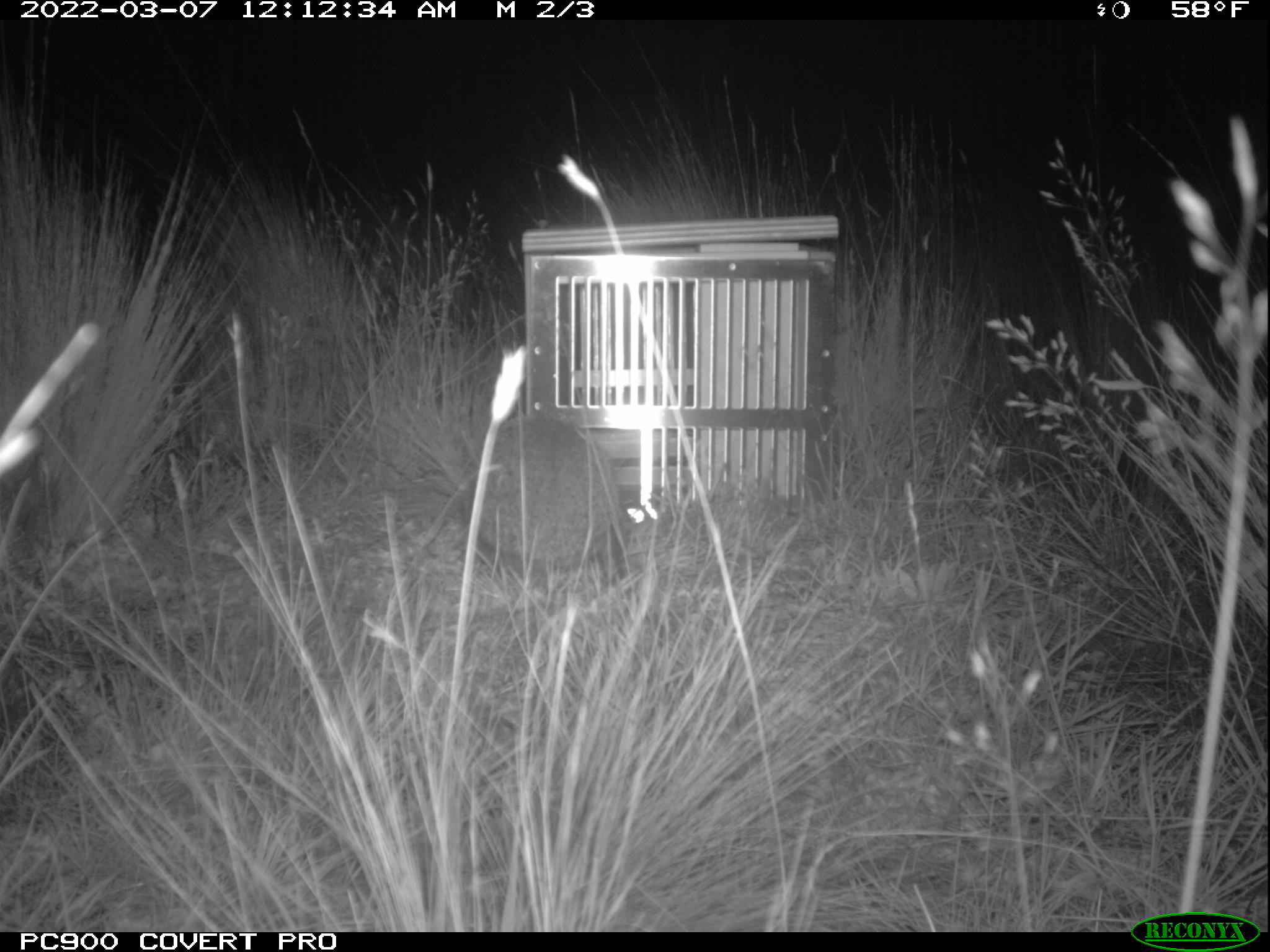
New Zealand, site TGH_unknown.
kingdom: Animalia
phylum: Chordata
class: Mammalia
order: Eulipotyphla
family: Erinaceidae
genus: Erinaceus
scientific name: Erinaceus europaeus europaeus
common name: european hedgehog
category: hedgehog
Hedgehog (european hedgehog) (Erinaceus europaeus europaeus).